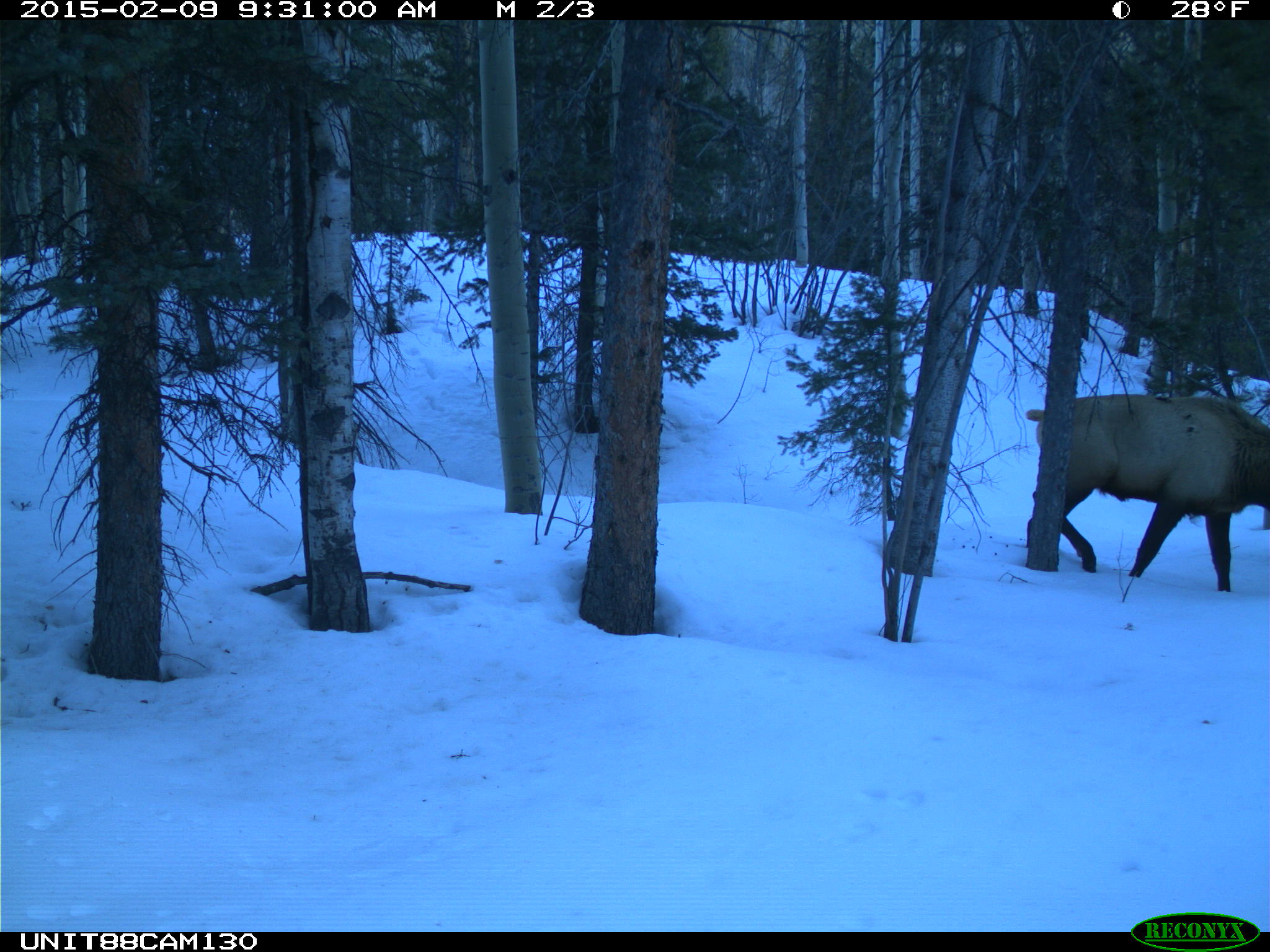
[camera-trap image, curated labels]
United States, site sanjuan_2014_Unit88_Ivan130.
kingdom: Animalia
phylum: Chordata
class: Mammalia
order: Artiodactyla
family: Cervidae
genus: Cervus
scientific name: Cervus elaphus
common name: red deer